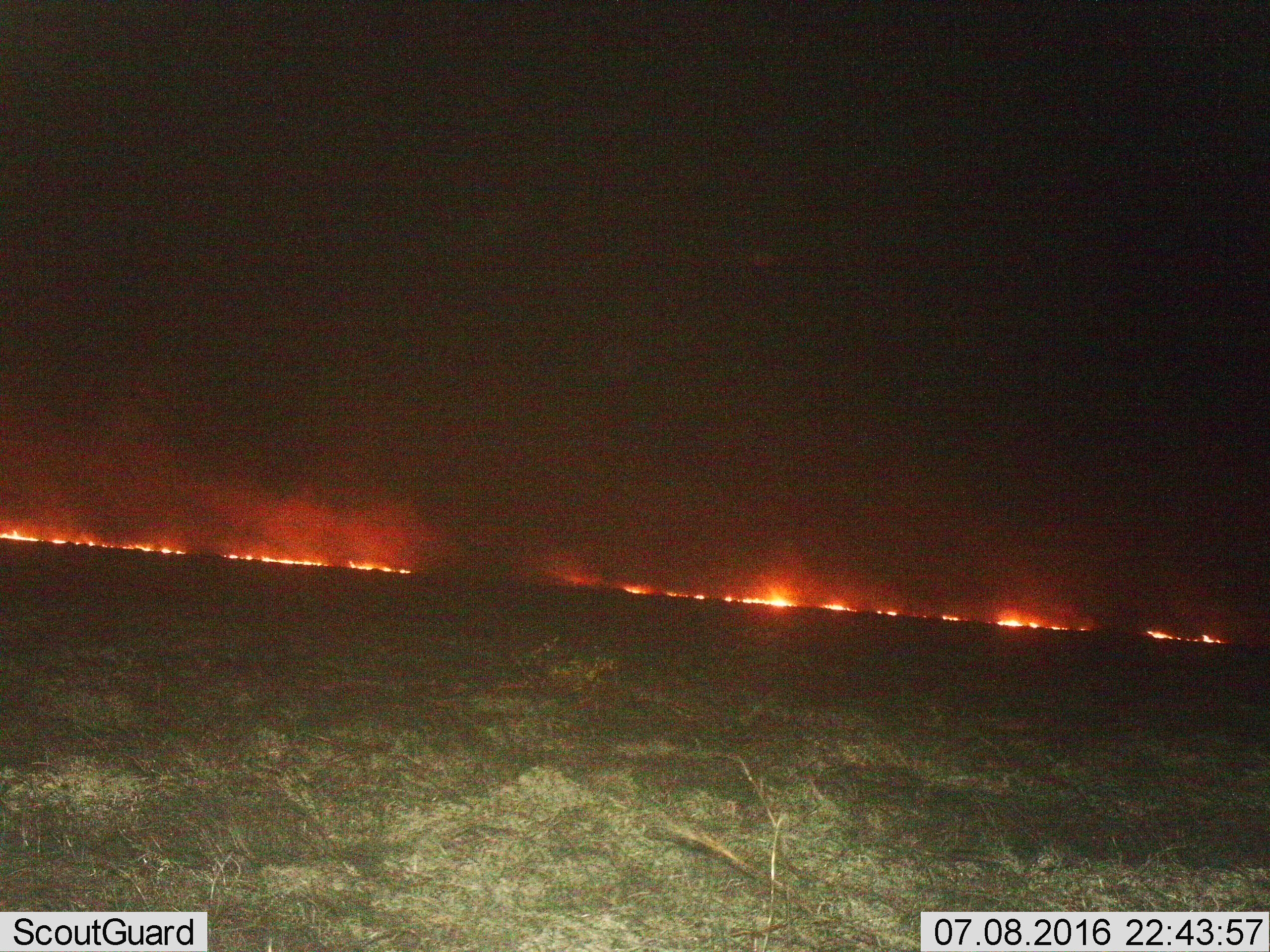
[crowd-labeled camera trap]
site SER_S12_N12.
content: unidentified animal